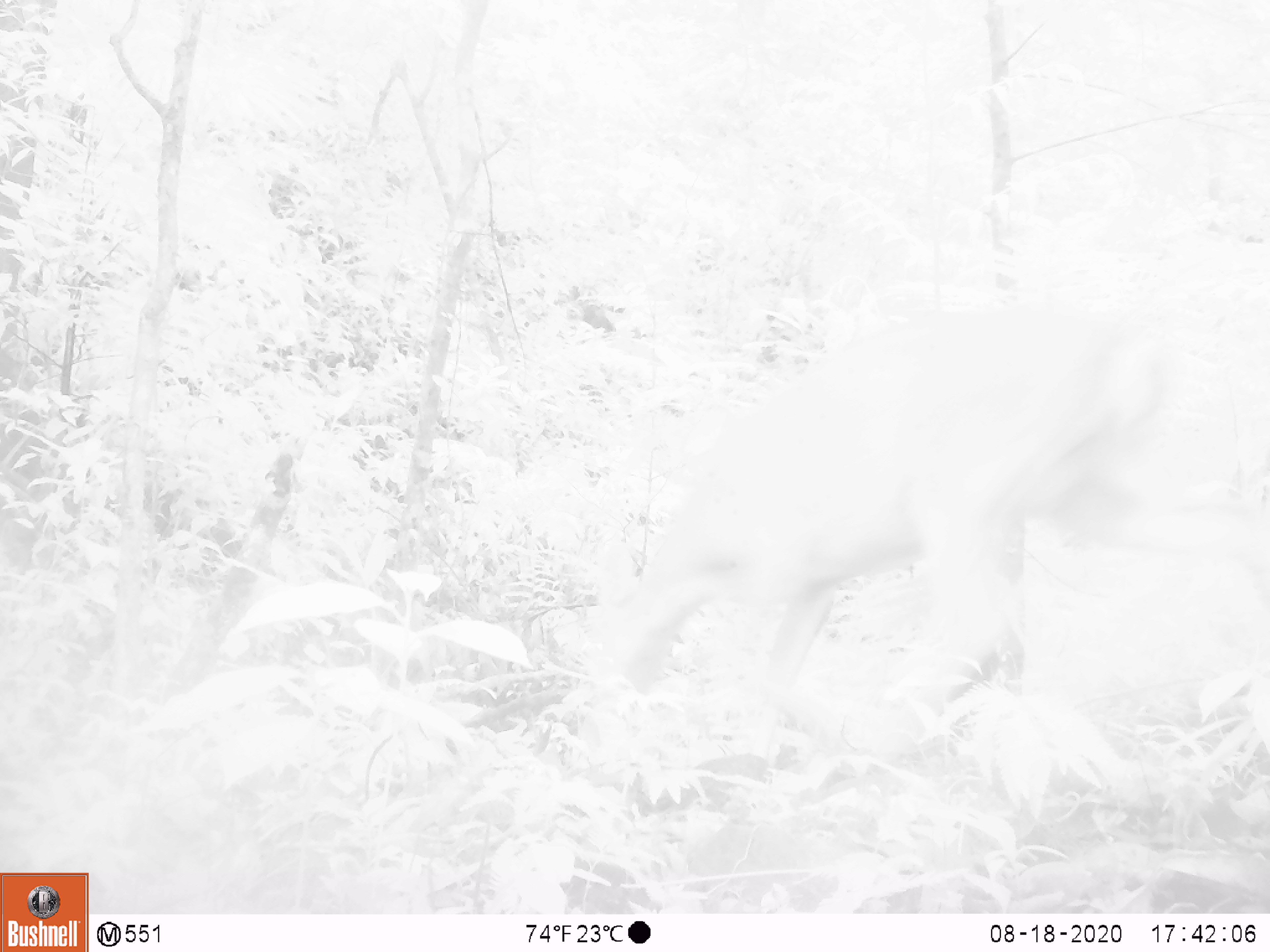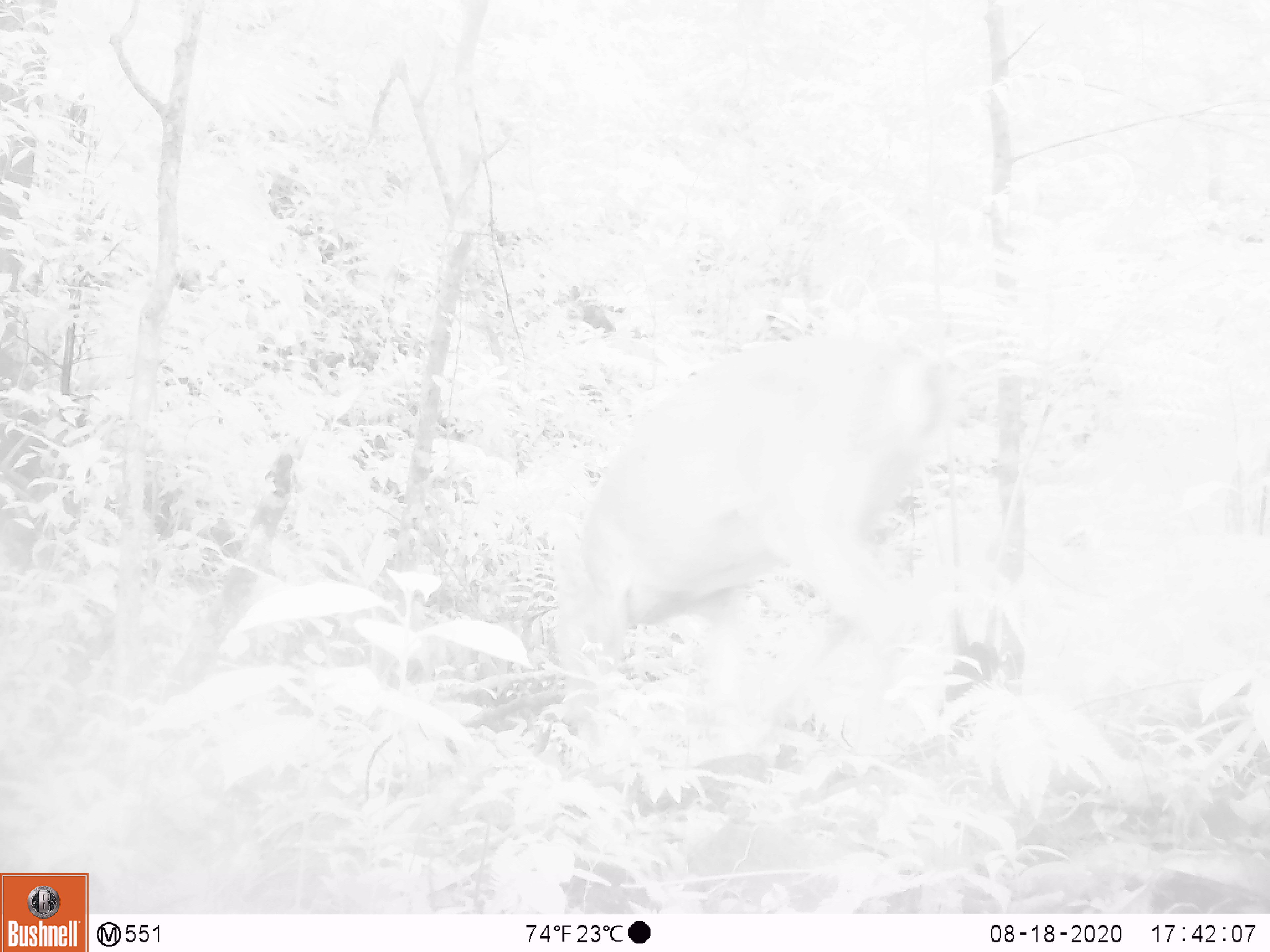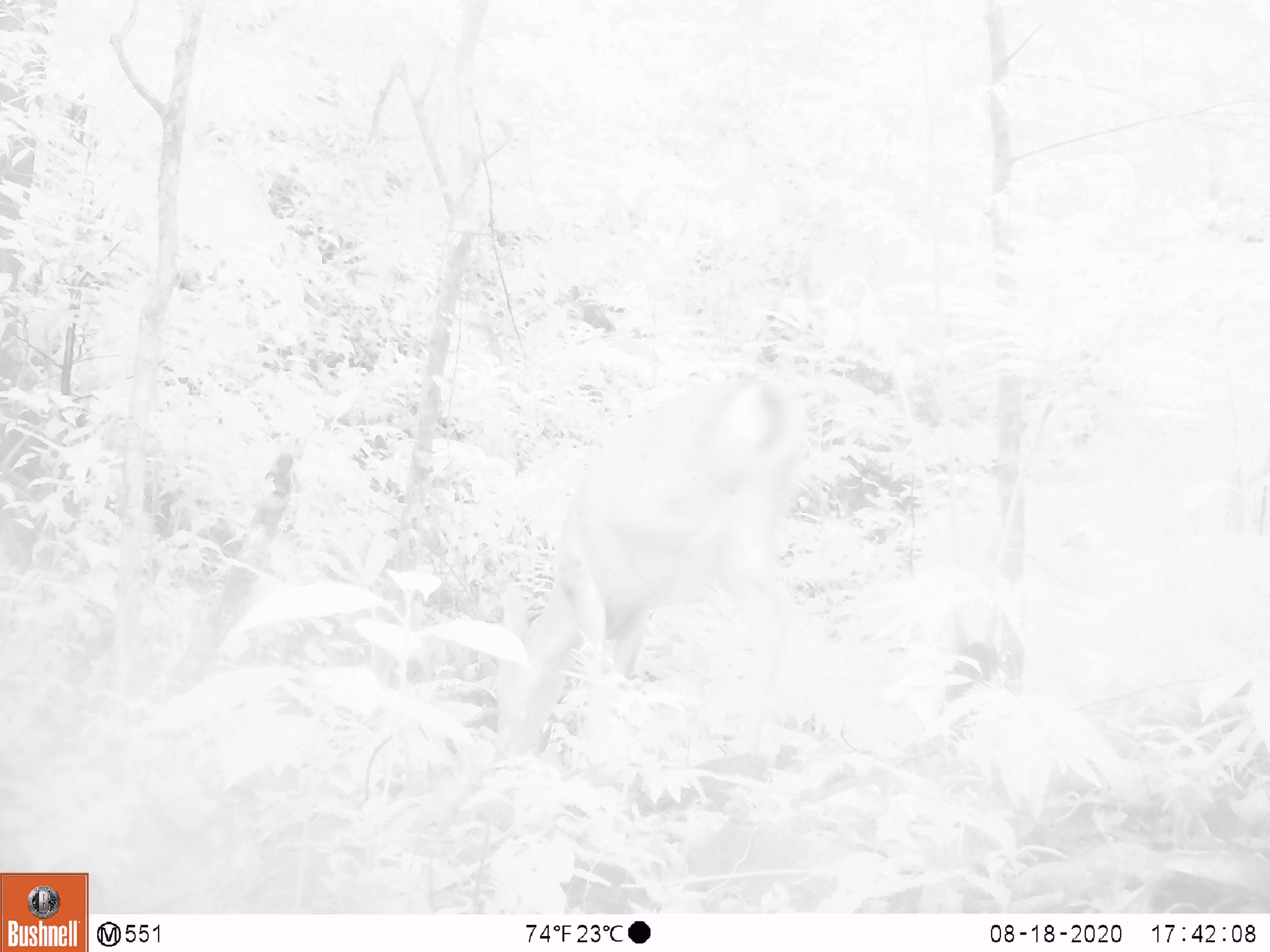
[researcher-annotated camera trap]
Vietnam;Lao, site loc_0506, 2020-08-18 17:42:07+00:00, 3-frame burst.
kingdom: Animalia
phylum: Chordata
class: Mammalia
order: Artiodactyla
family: Cervidae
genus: Muntiacus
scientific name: Muntiacus vuquangensis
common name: large-antlered muntjac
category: large antlered muntjac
Large antlered muntjac (large-antlered muntjac) (Muntiacus vuquangensis). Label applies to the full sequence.